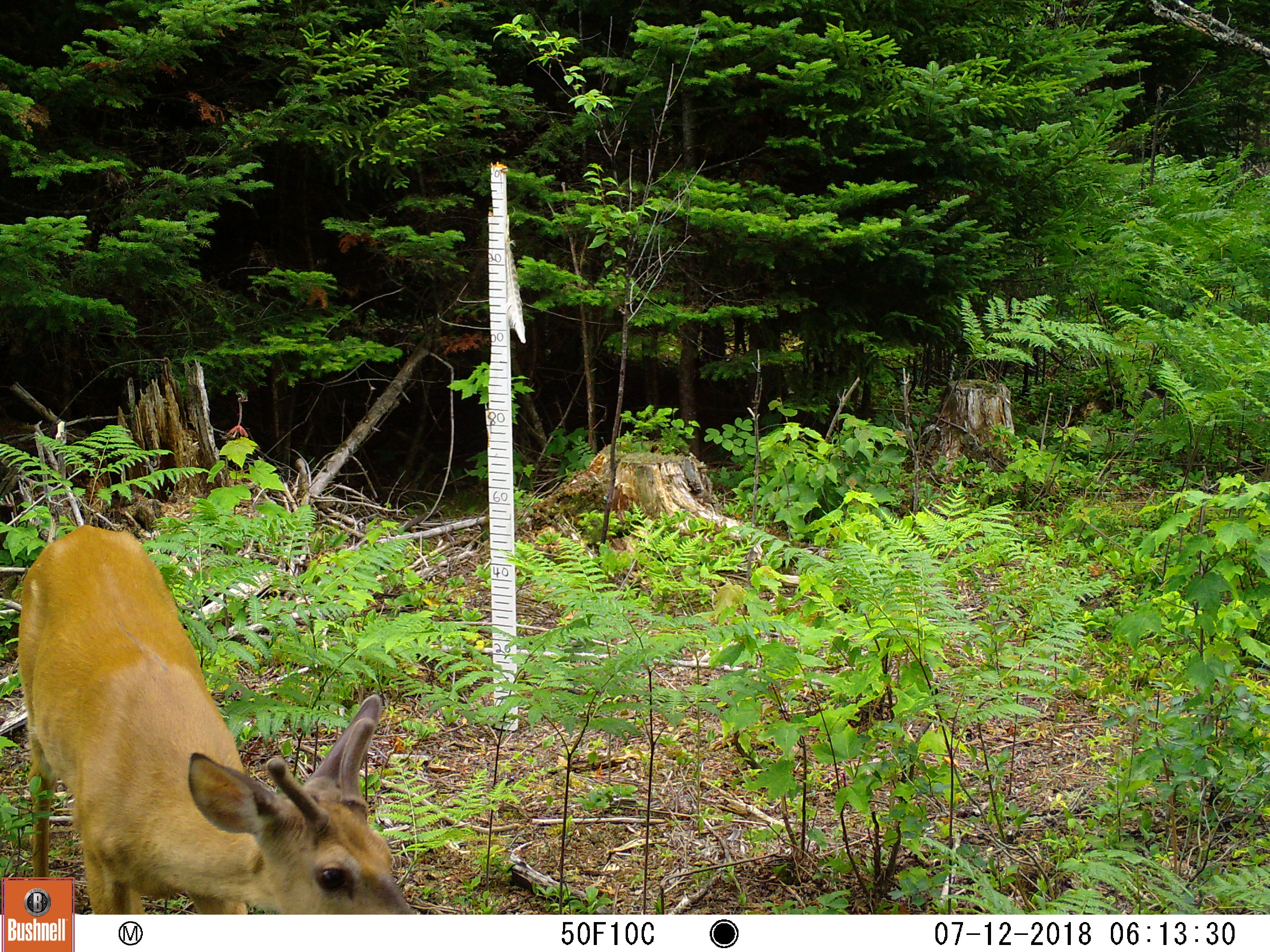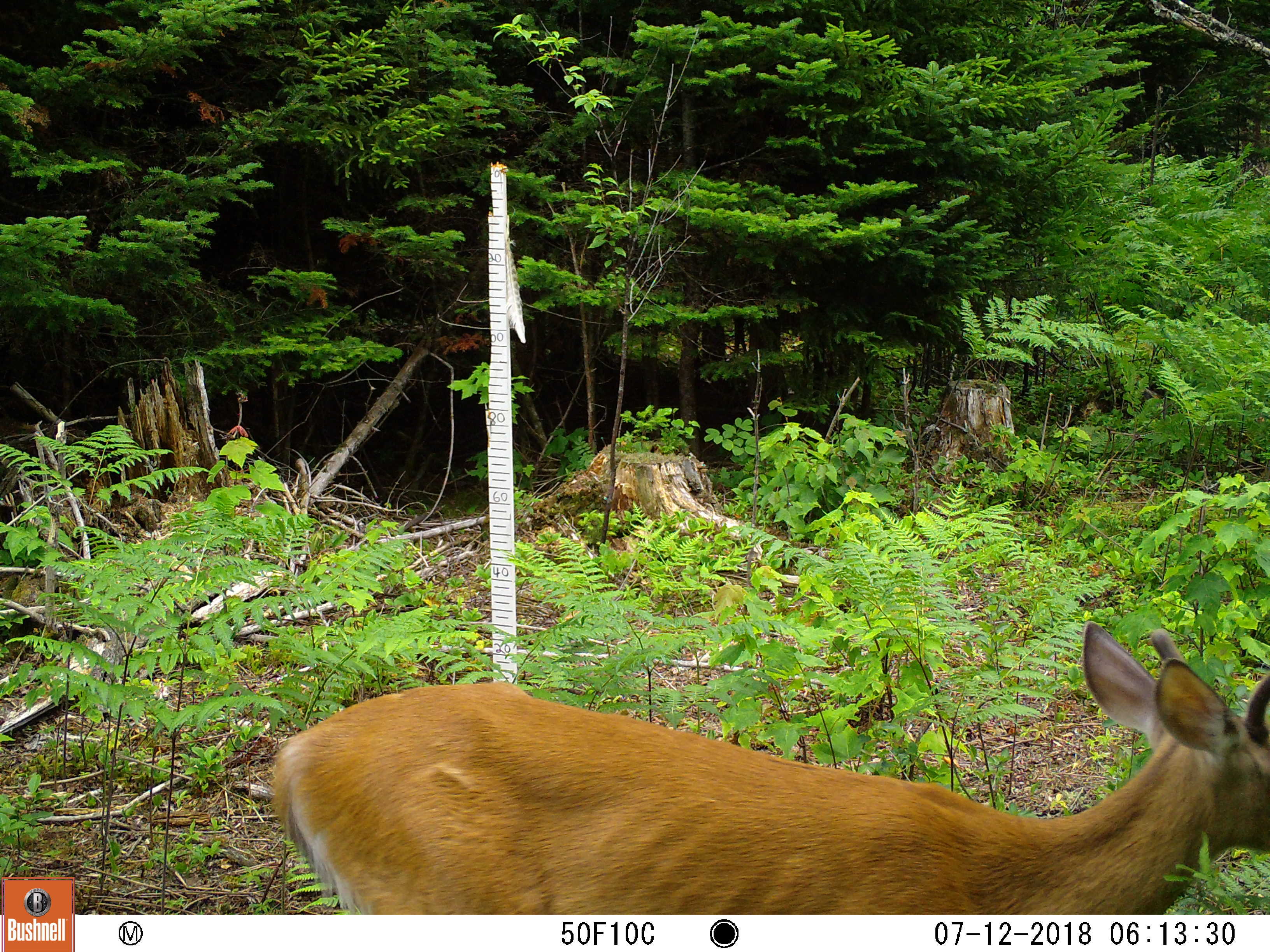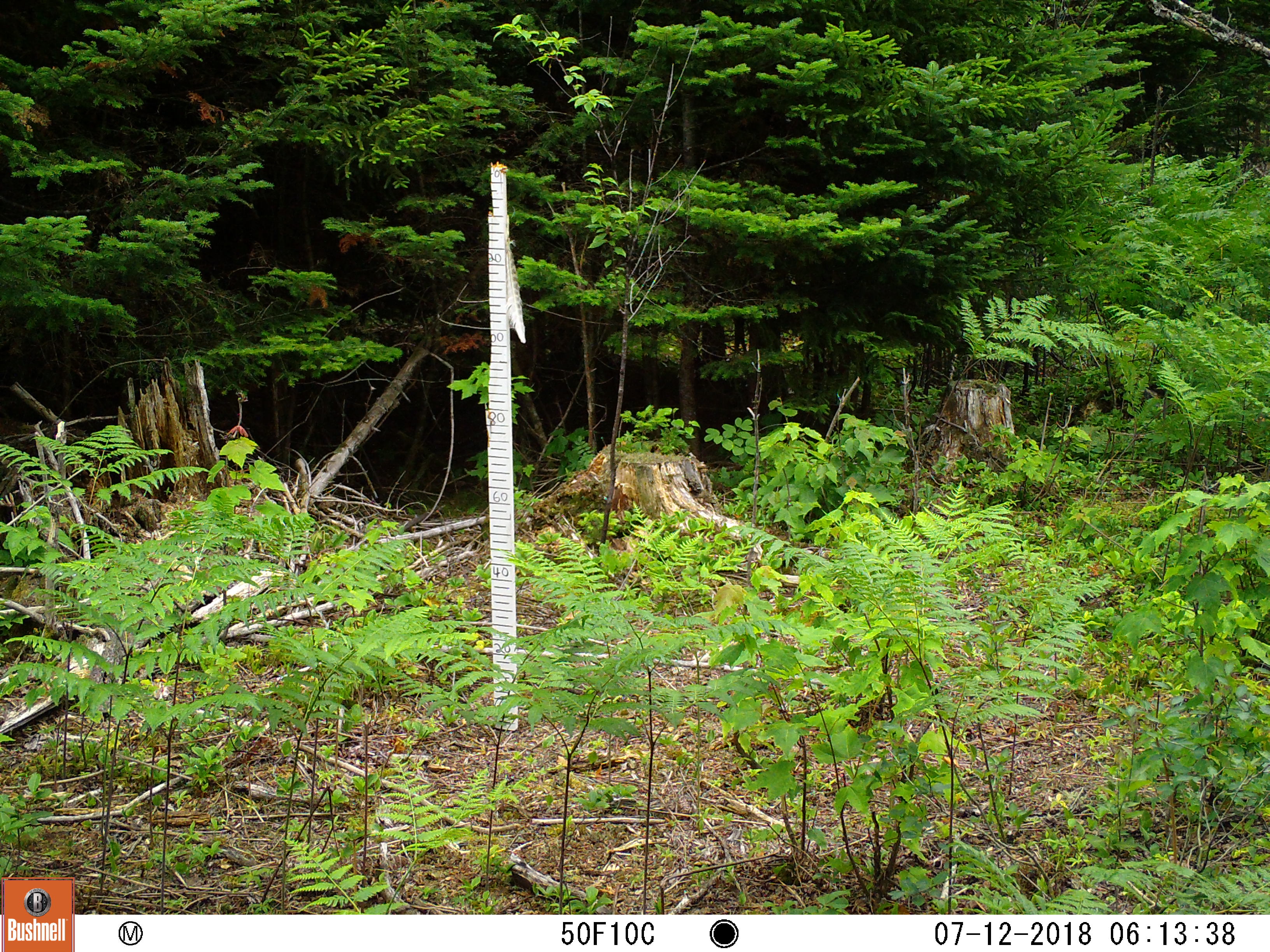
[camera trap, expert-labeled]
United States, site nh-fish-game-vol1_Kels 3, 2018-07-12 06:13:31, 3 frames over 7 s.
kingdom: Animalia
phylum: Chordata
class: Mammalia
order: Artiodactyla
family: Cervidae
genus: Odocoileus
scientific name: Odocoileus virginianus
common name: white-tailed deer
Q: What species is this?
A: White-tailed deer (Odocoileus virginianus).